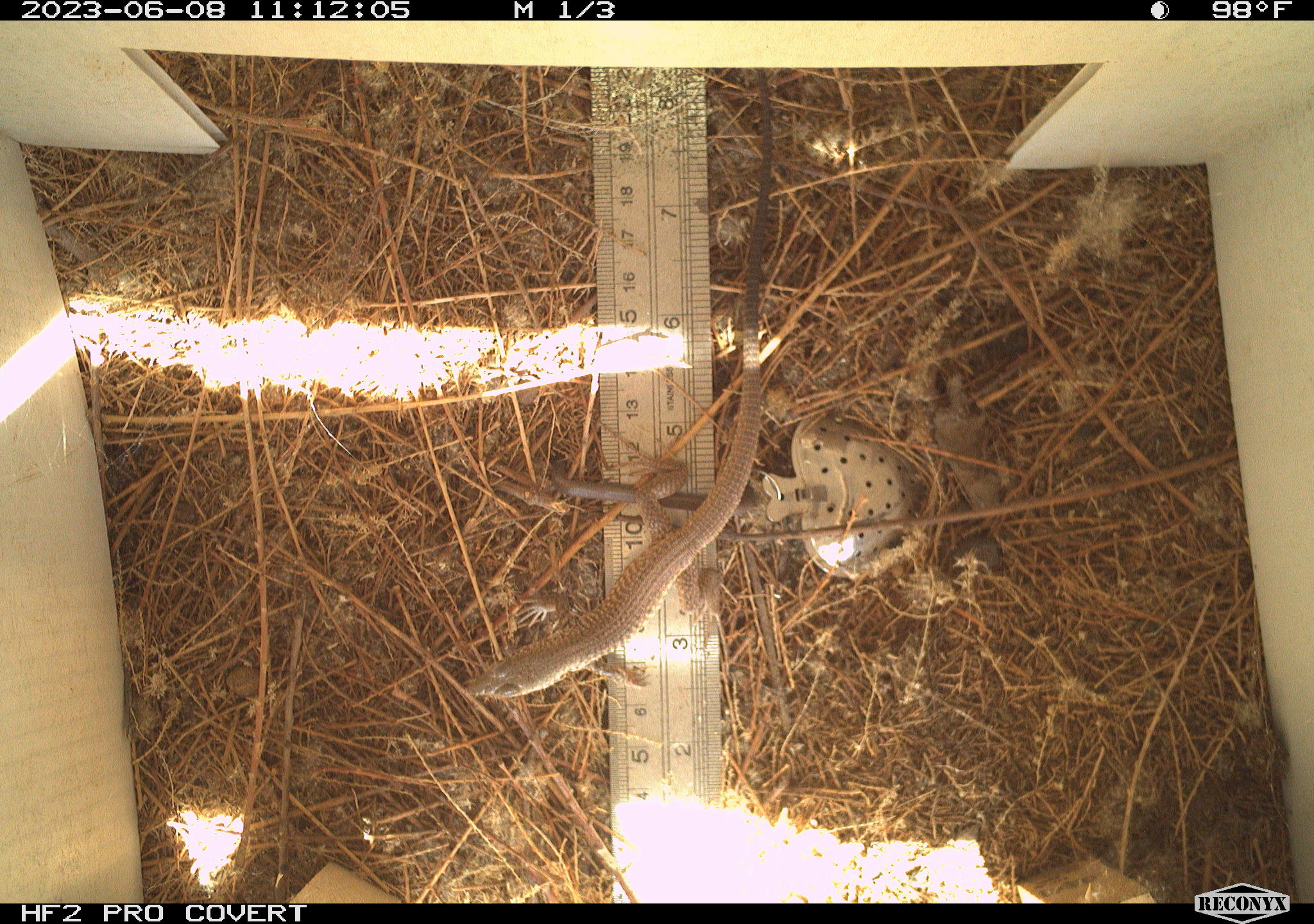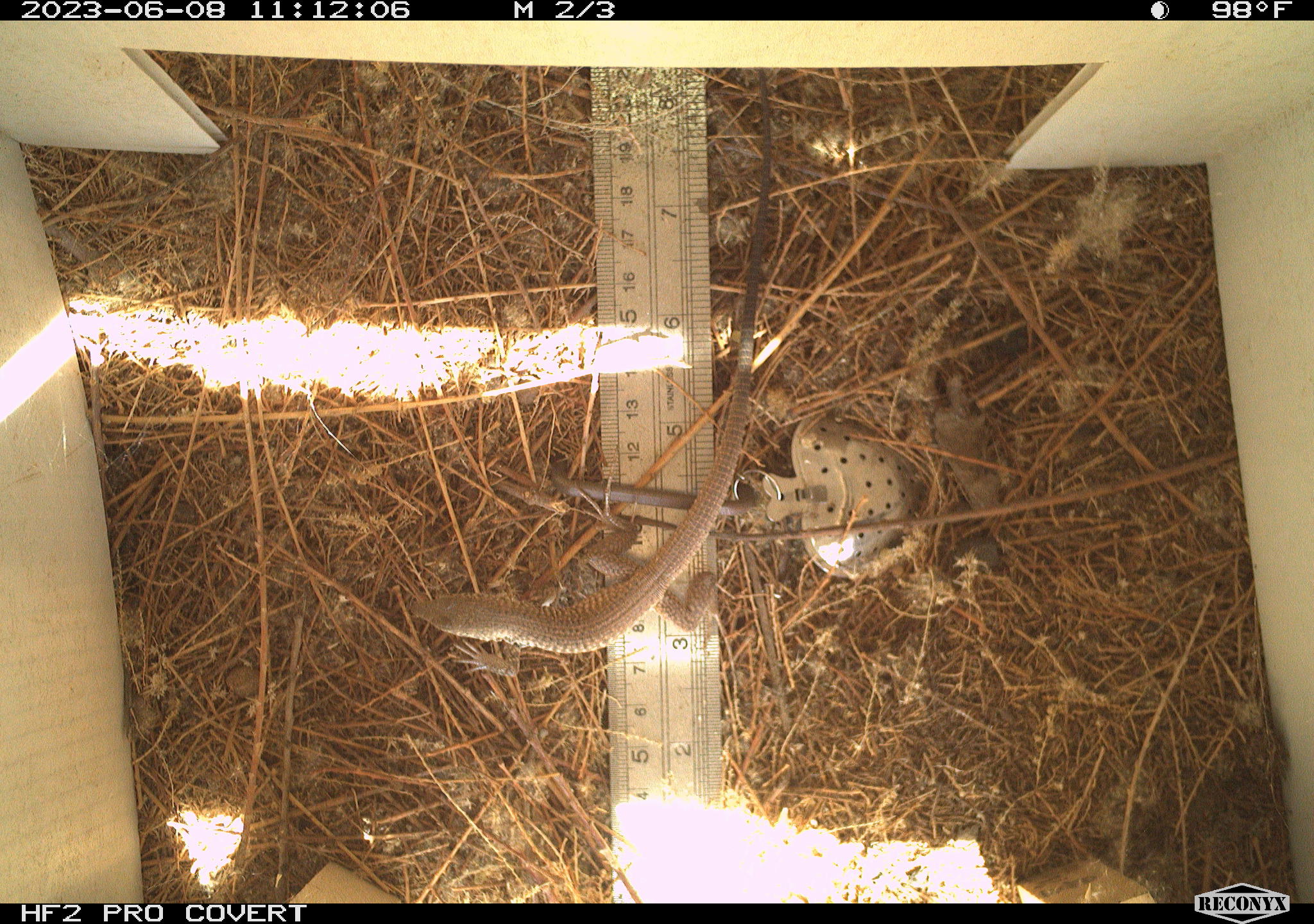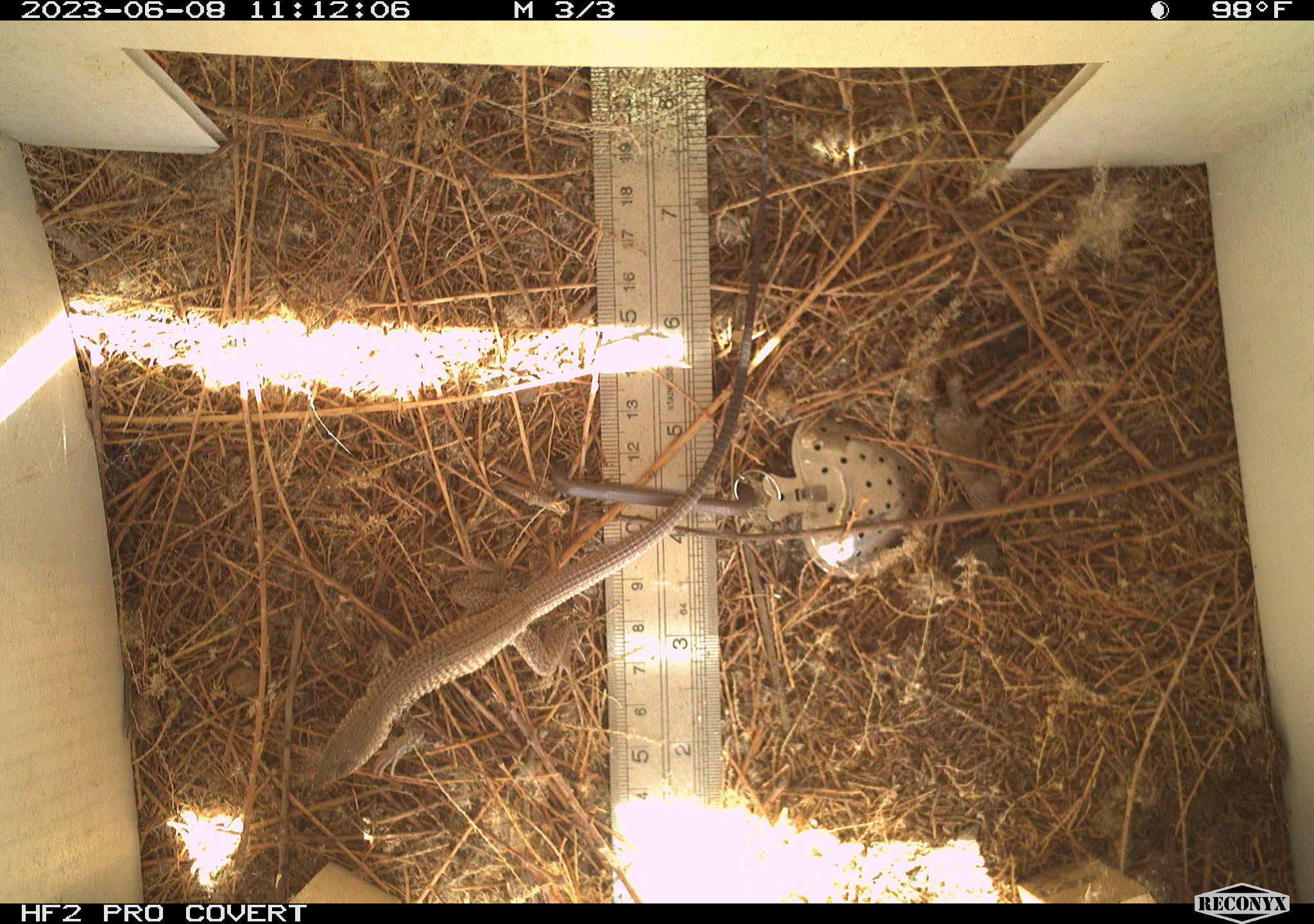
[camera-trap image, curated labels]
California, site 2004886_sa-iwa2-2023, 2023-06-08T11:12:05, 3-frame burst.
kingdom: Animalia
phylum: Chordata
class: Reptilia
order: Squamata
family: Teiidae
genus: Aspidoscelis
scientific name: Aspidoscelis tigris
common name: western whiptail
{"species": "western whiptail (Aspidoscelis tigris)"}